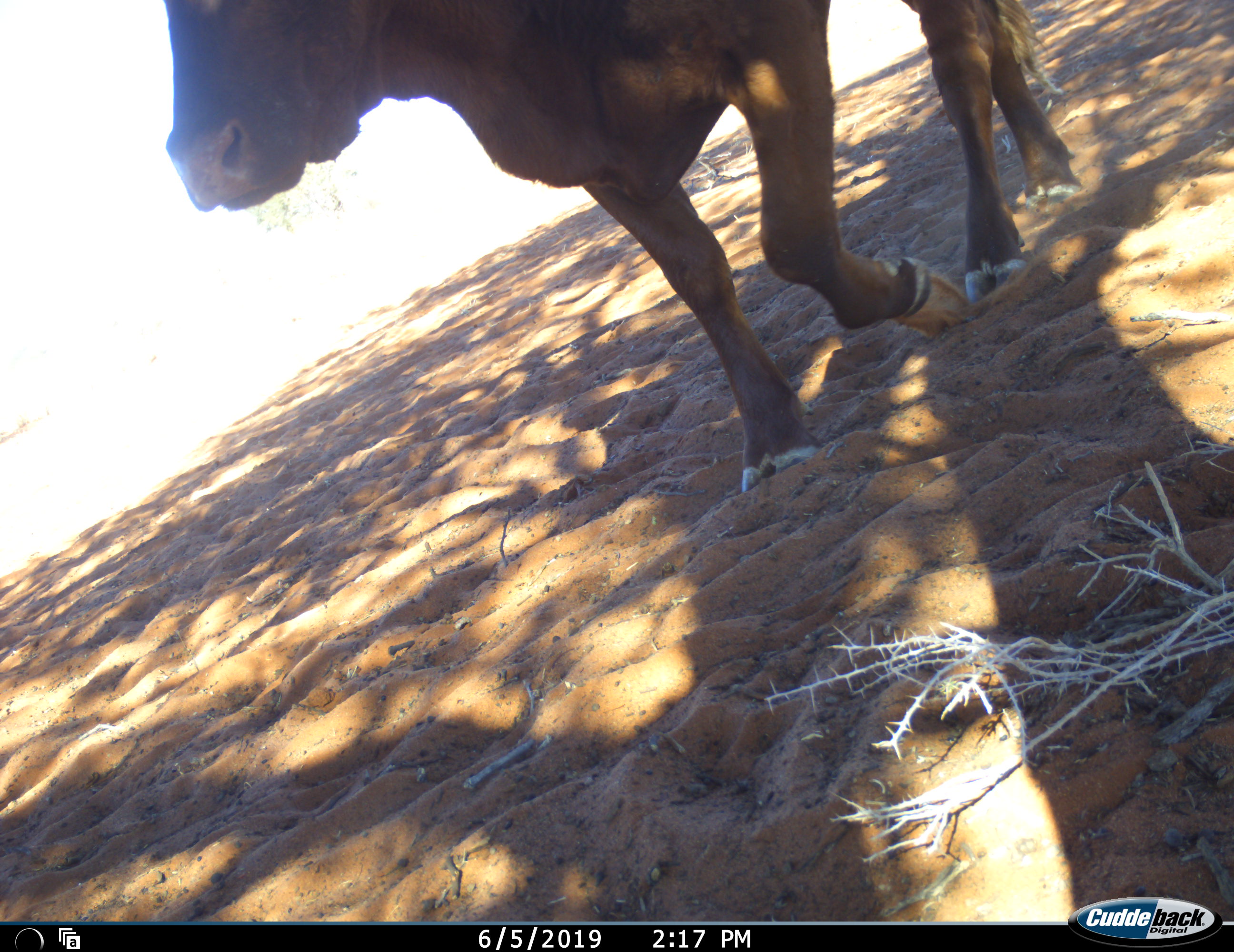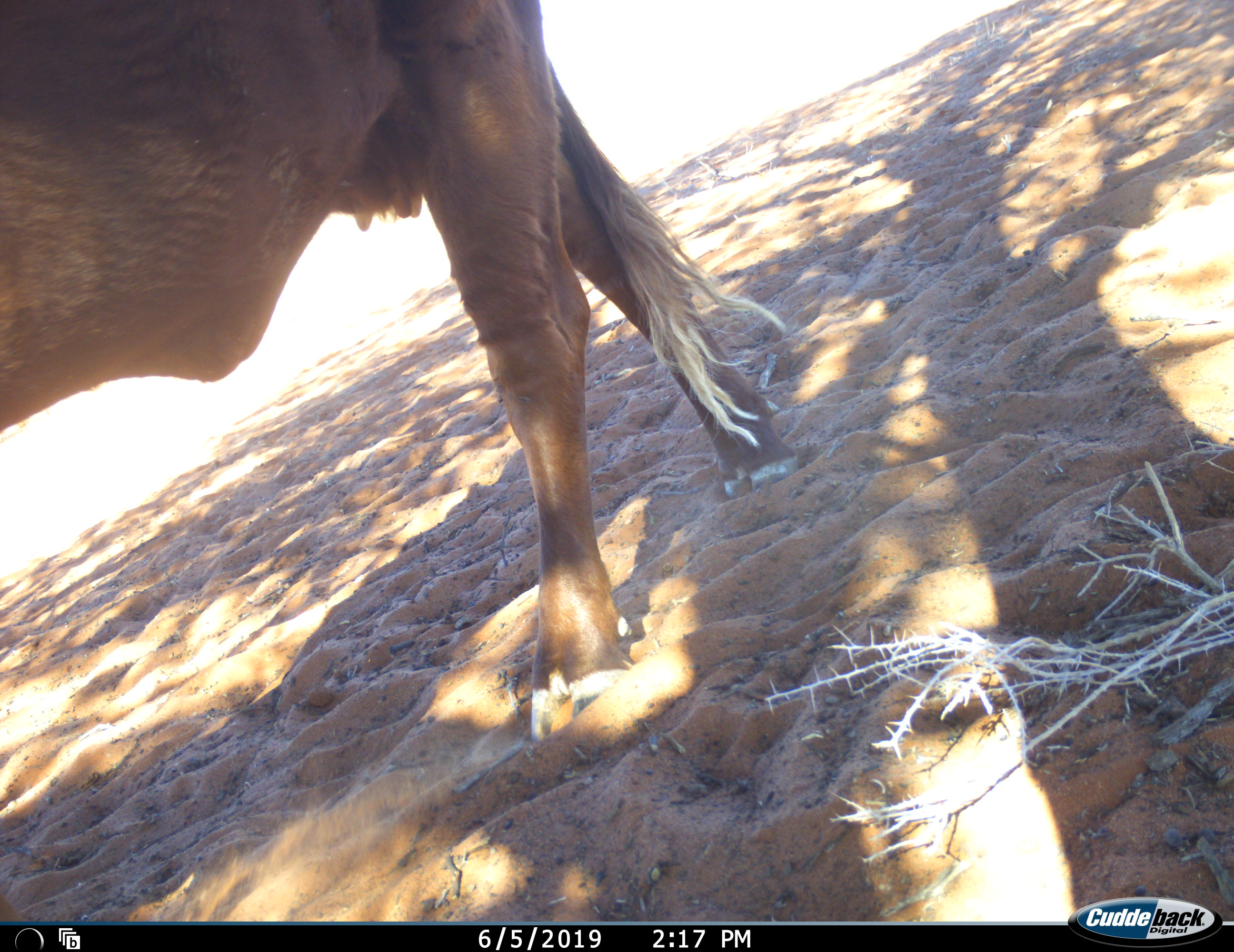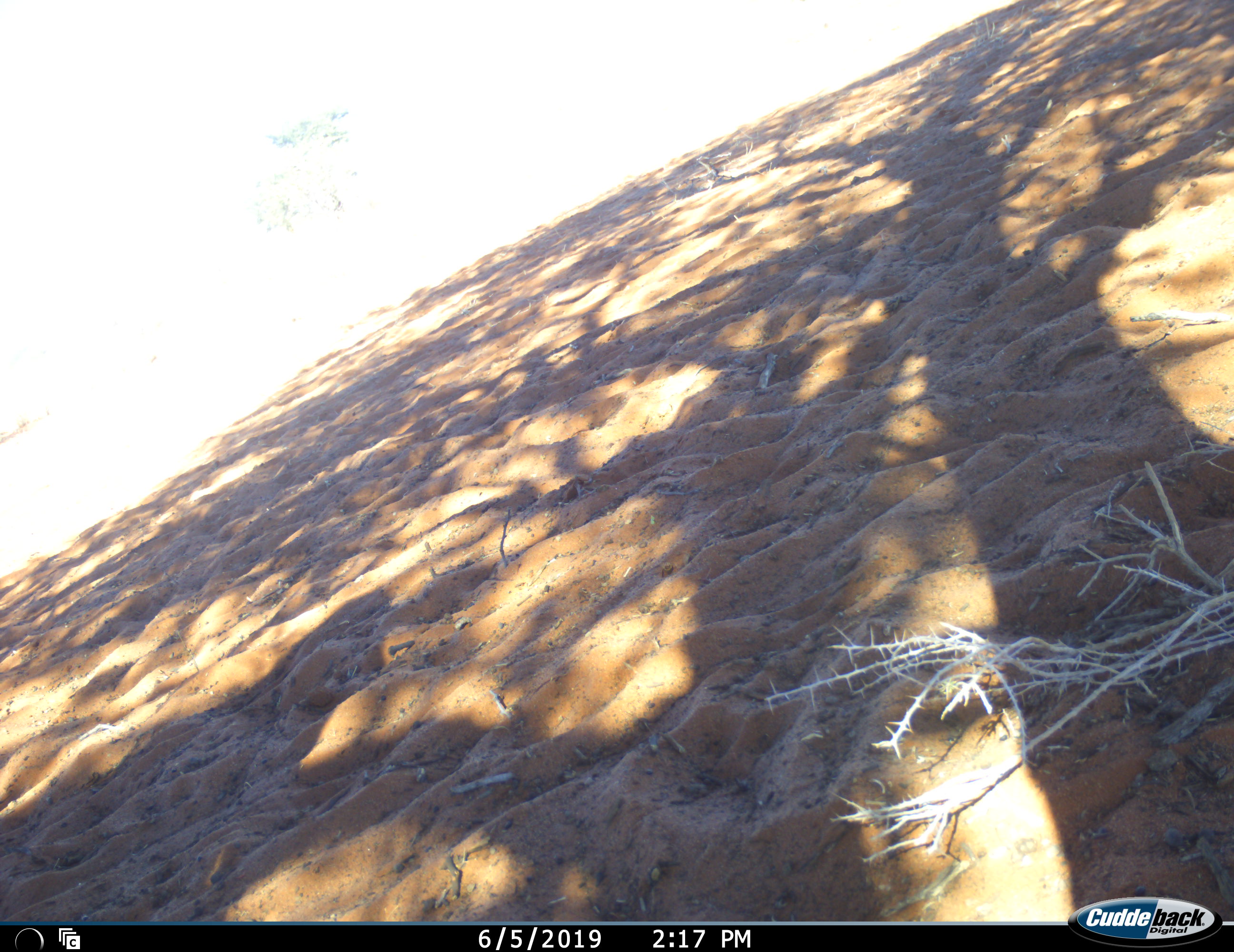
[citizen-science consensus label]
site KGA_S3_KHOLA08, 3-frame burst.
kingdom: Animalia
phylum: Chordata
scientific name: Vertebrata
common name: domestic animal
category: domesticanimal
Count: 1.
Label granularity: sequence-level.